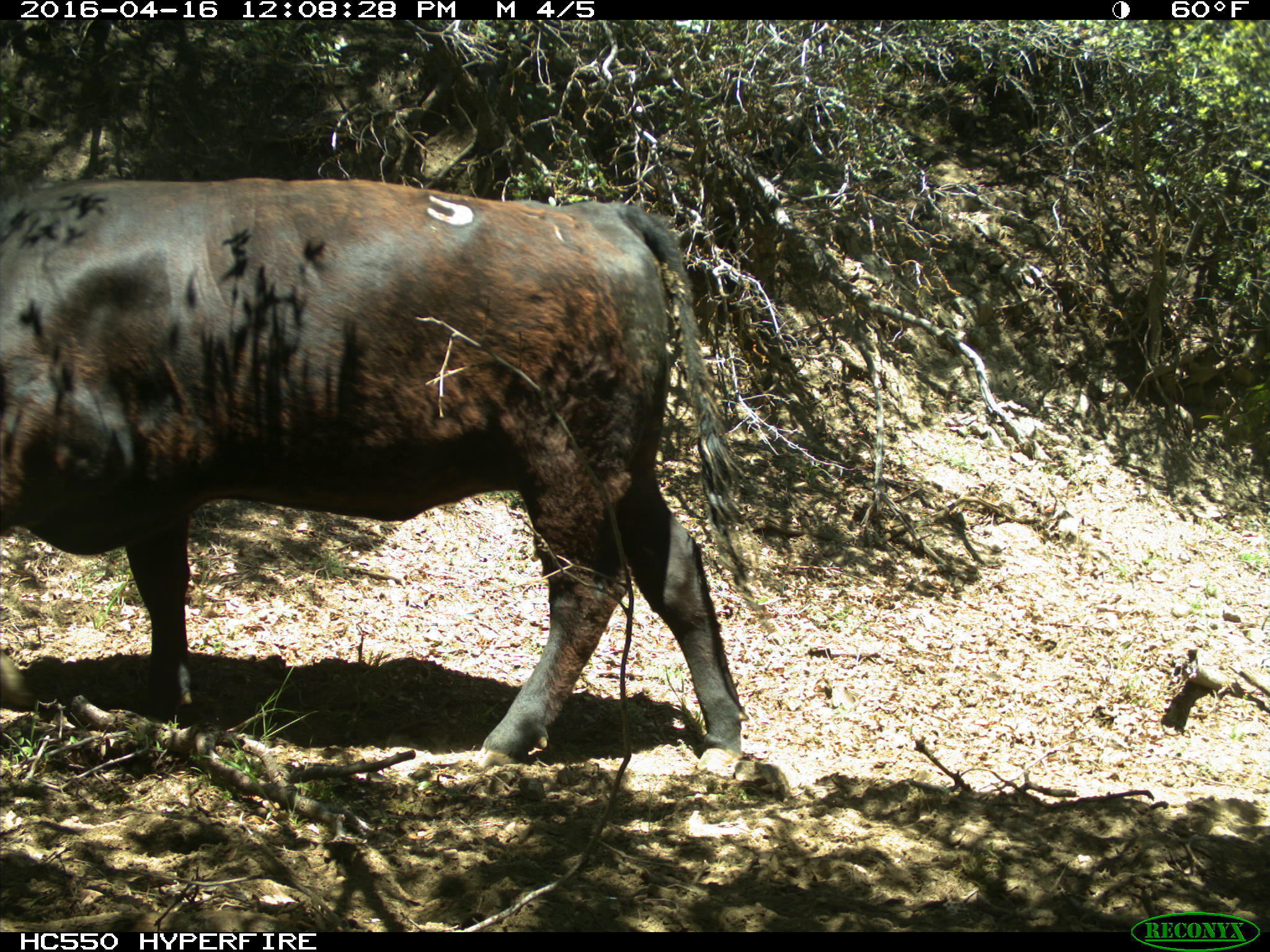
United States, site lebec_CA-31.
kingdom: Animalia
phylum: Chordata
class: Mammalia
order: Artiodactyla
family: Bovidae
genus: Bos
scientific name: Bos taurus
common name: domestic cow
Bos taurus (domestic cow).